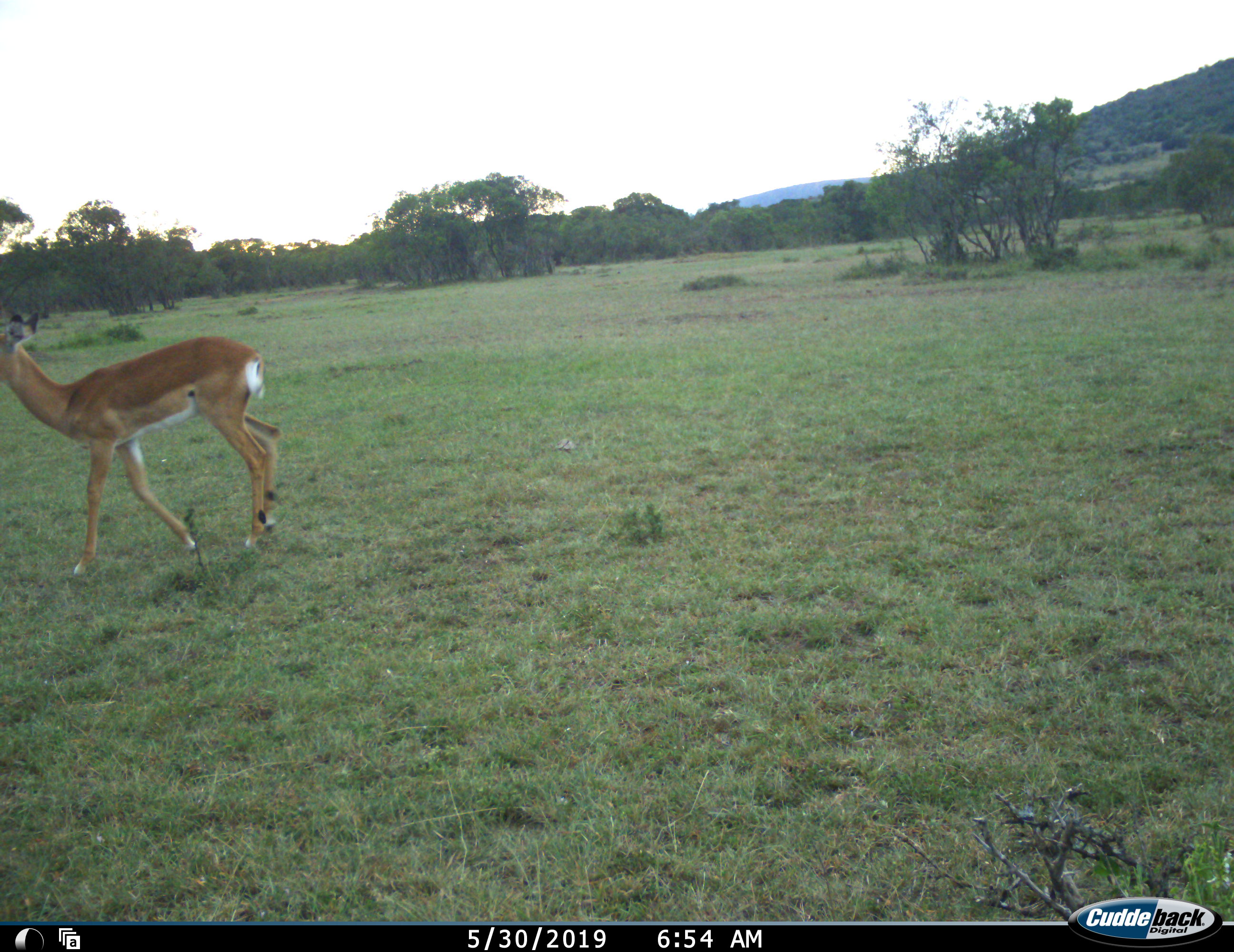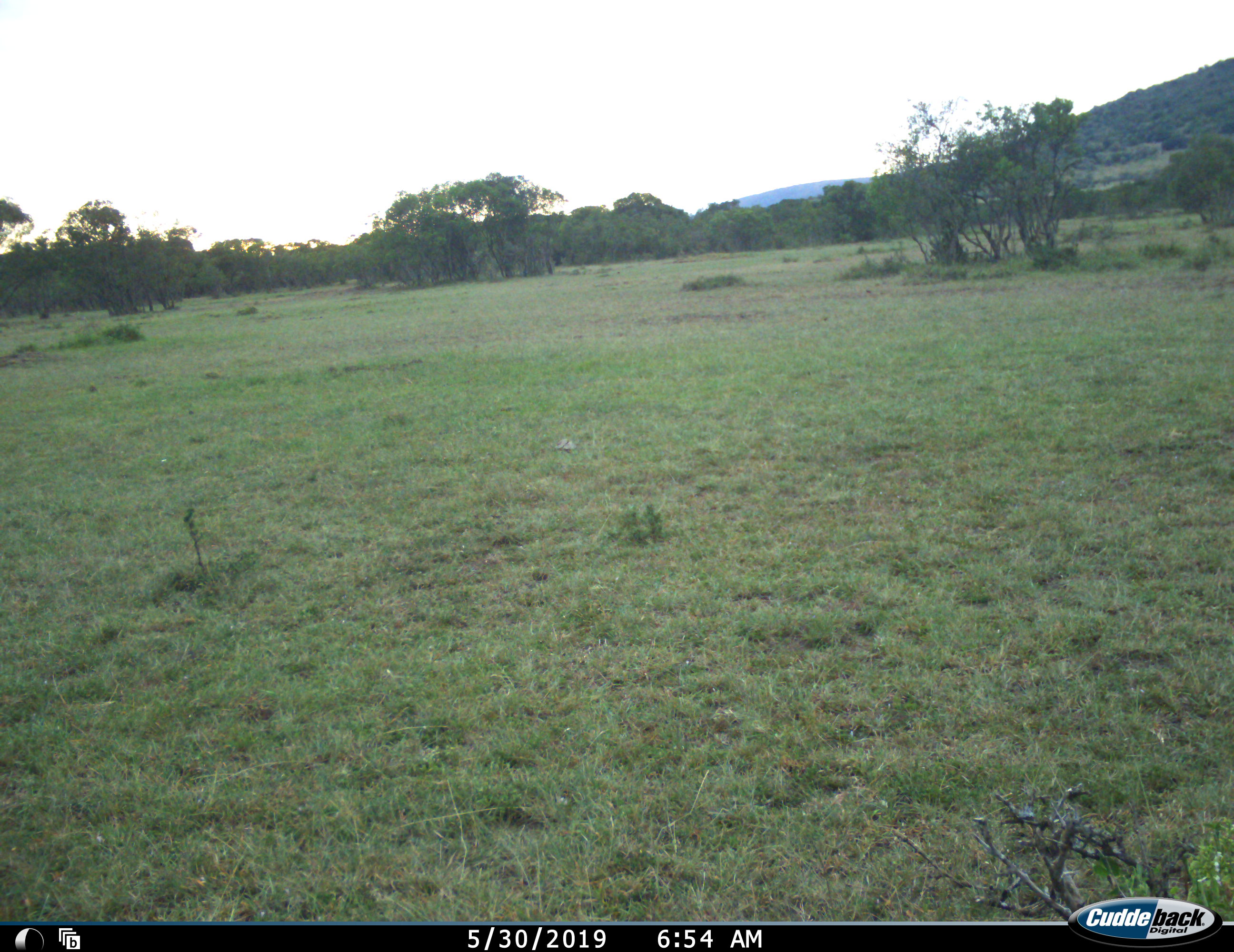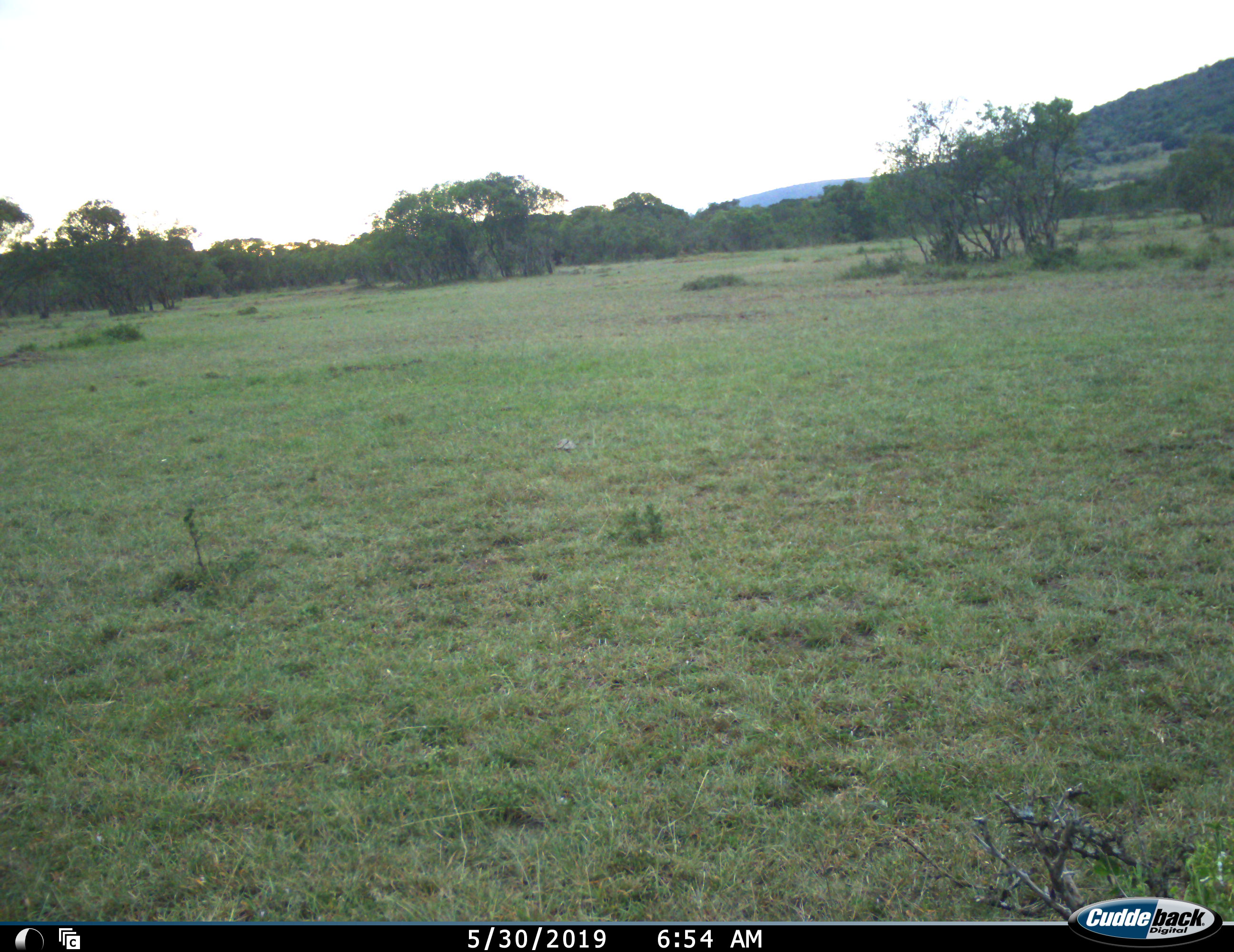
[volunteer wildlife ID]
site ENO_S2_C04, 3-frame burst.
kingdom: Animalia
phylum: Chordata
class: Mammalia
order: Artiodactyla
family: Bovidae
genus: Aepyceros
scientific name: Aepyceros melampus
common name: impala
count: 1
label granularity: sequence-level